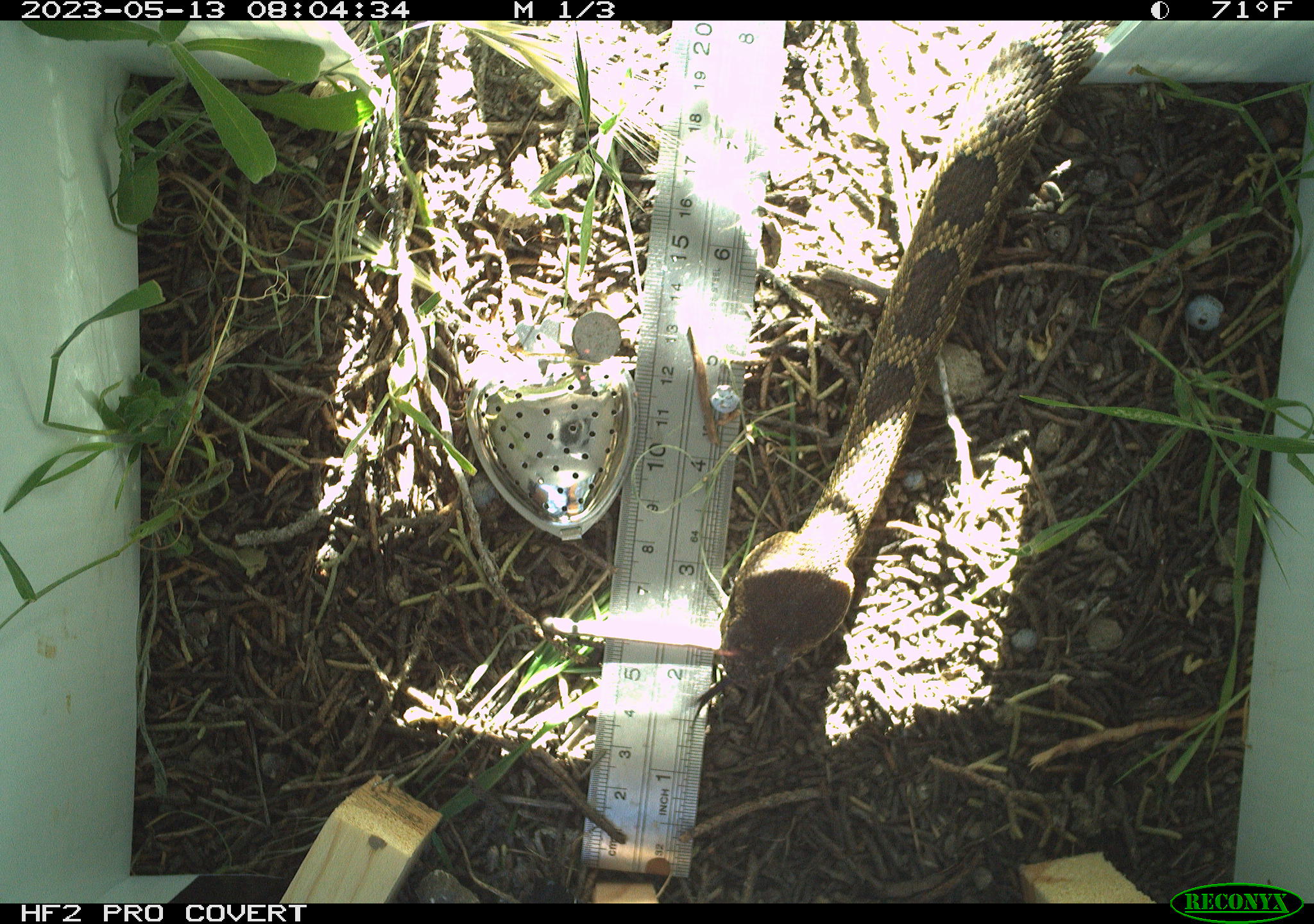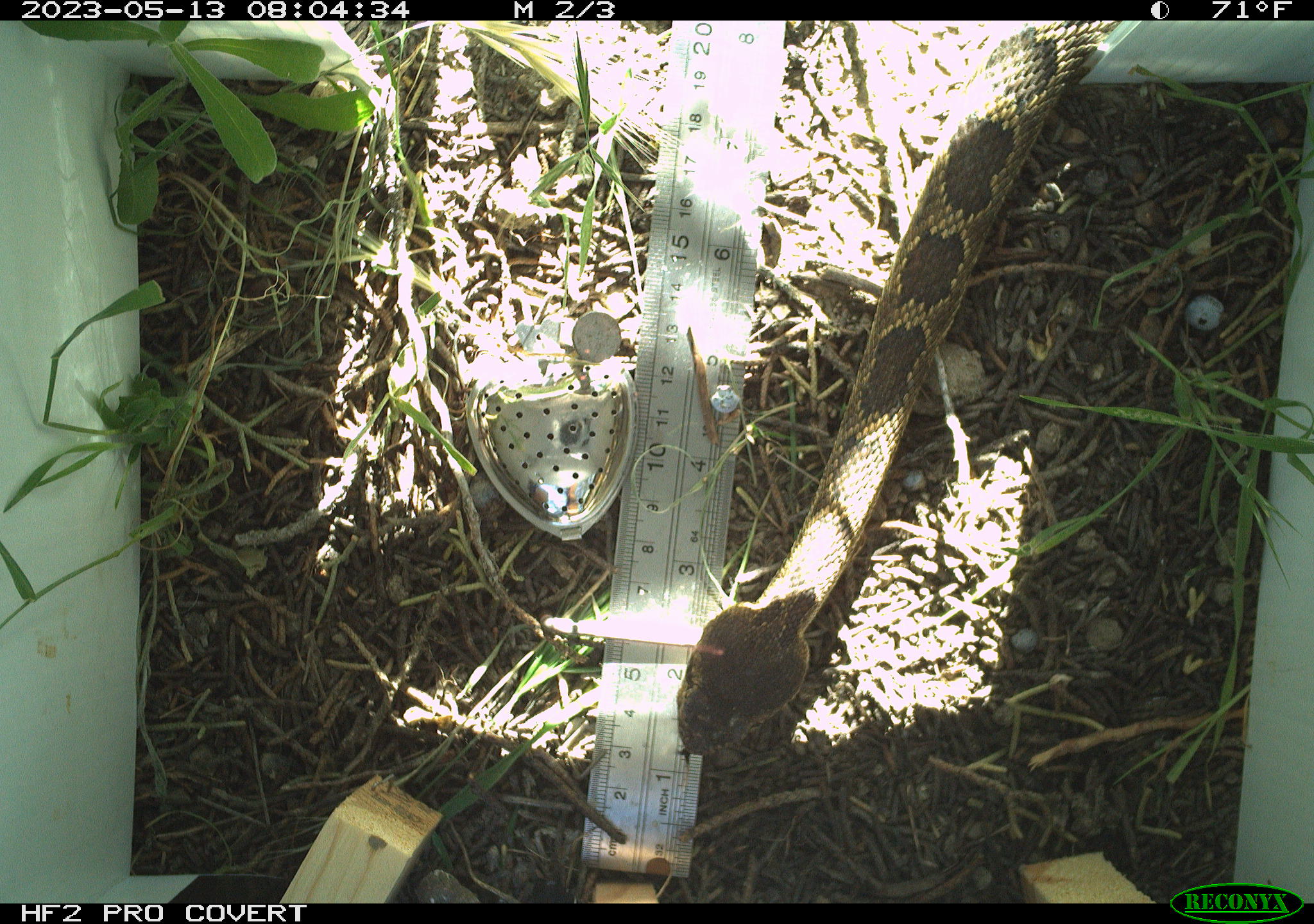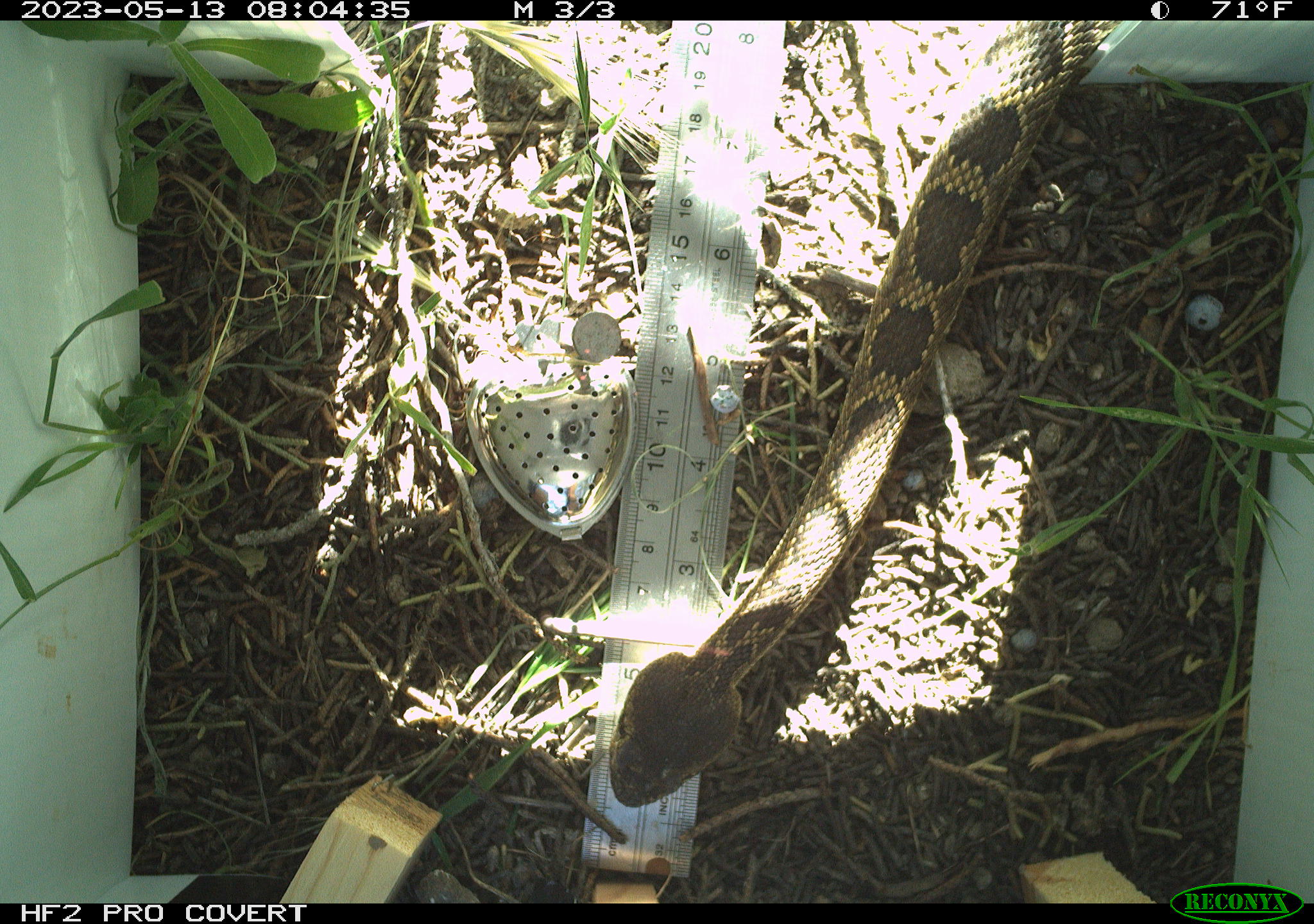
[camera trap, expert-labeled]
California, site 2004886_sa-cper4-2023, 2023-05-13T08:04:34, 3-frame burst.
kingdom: Animalia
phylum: Chordata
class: Reptilia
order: Squamata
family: Viperidae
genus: Crotalus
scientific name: Crotalus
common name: rattlers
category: crotalus species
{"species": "crotalus species (rattlers) (Crotalus)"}